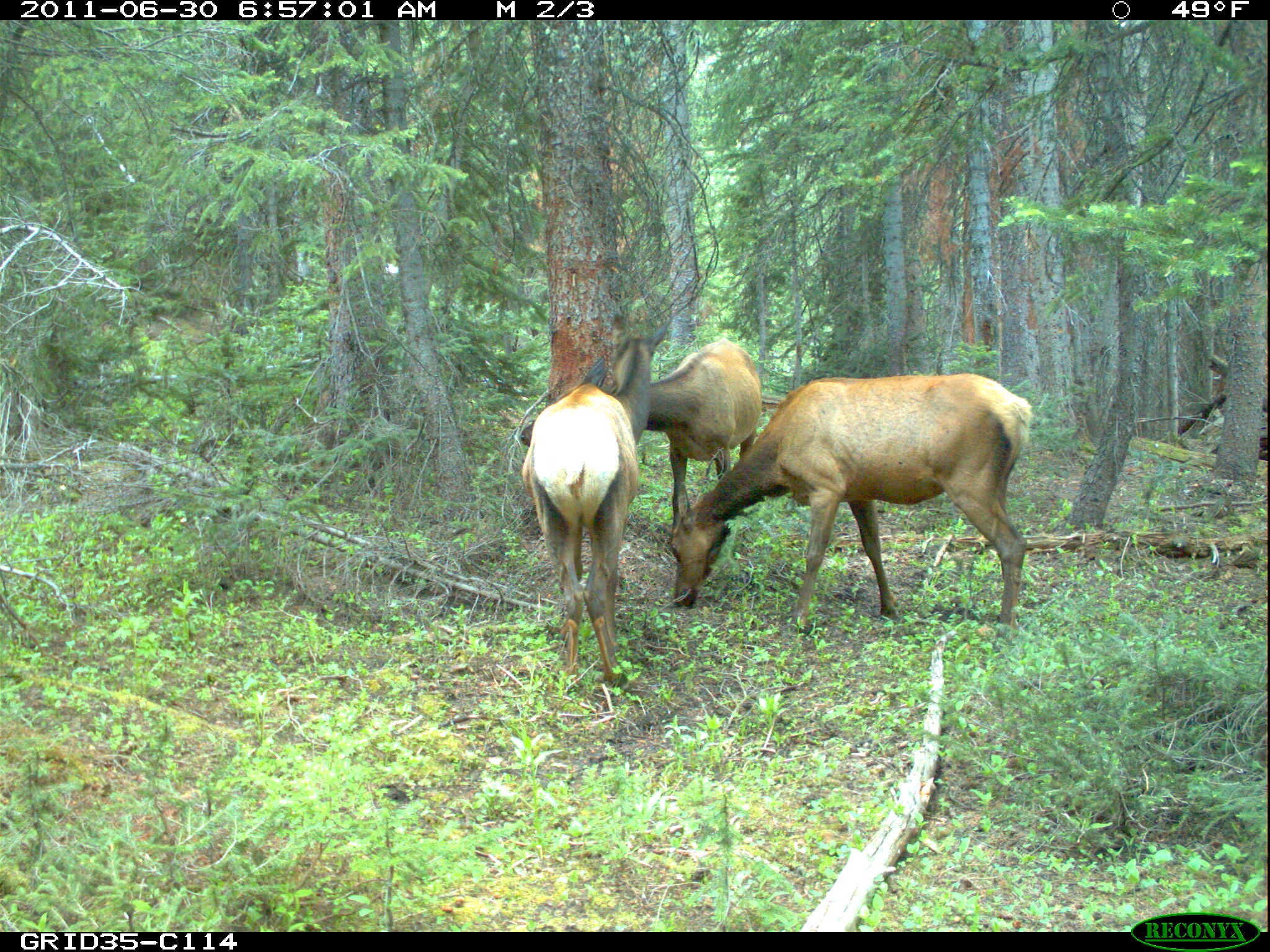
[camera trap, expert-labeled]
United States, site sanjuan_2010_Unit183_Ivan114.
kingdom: Animalia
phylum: Chordata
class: Mammalia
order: Artiodactyla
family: Cervidae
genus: Cervus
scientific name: Cervus elaphus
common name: red deer